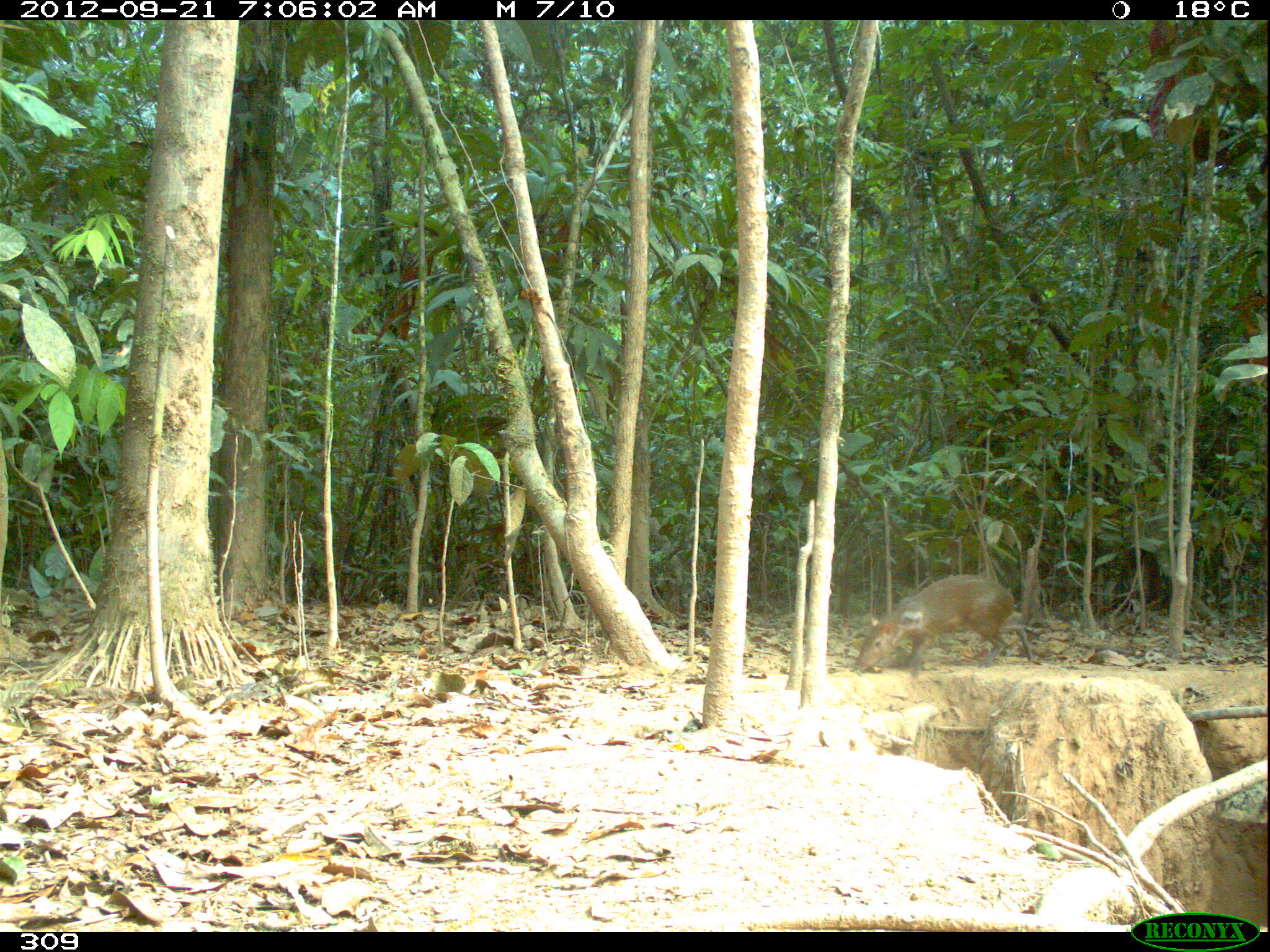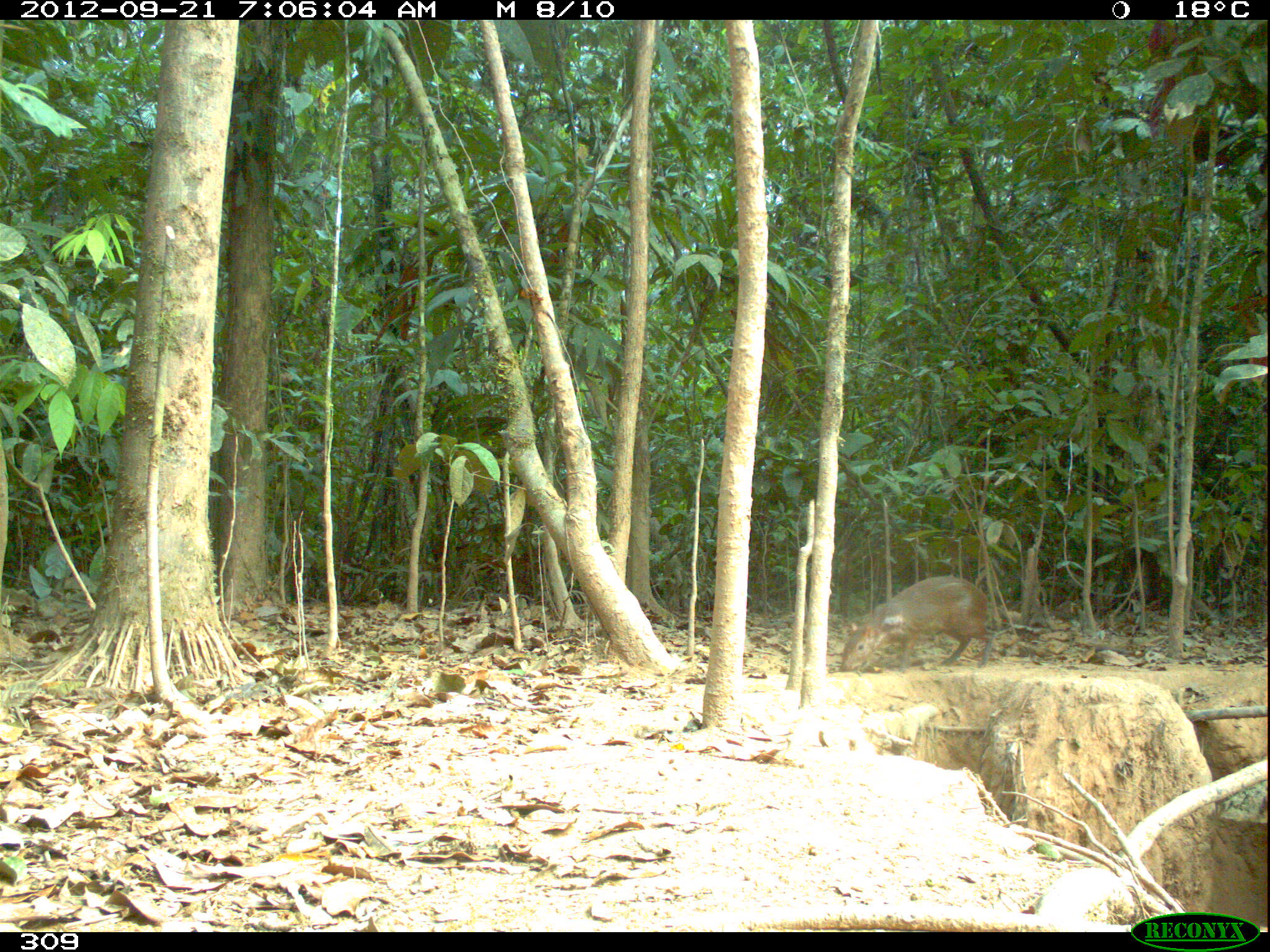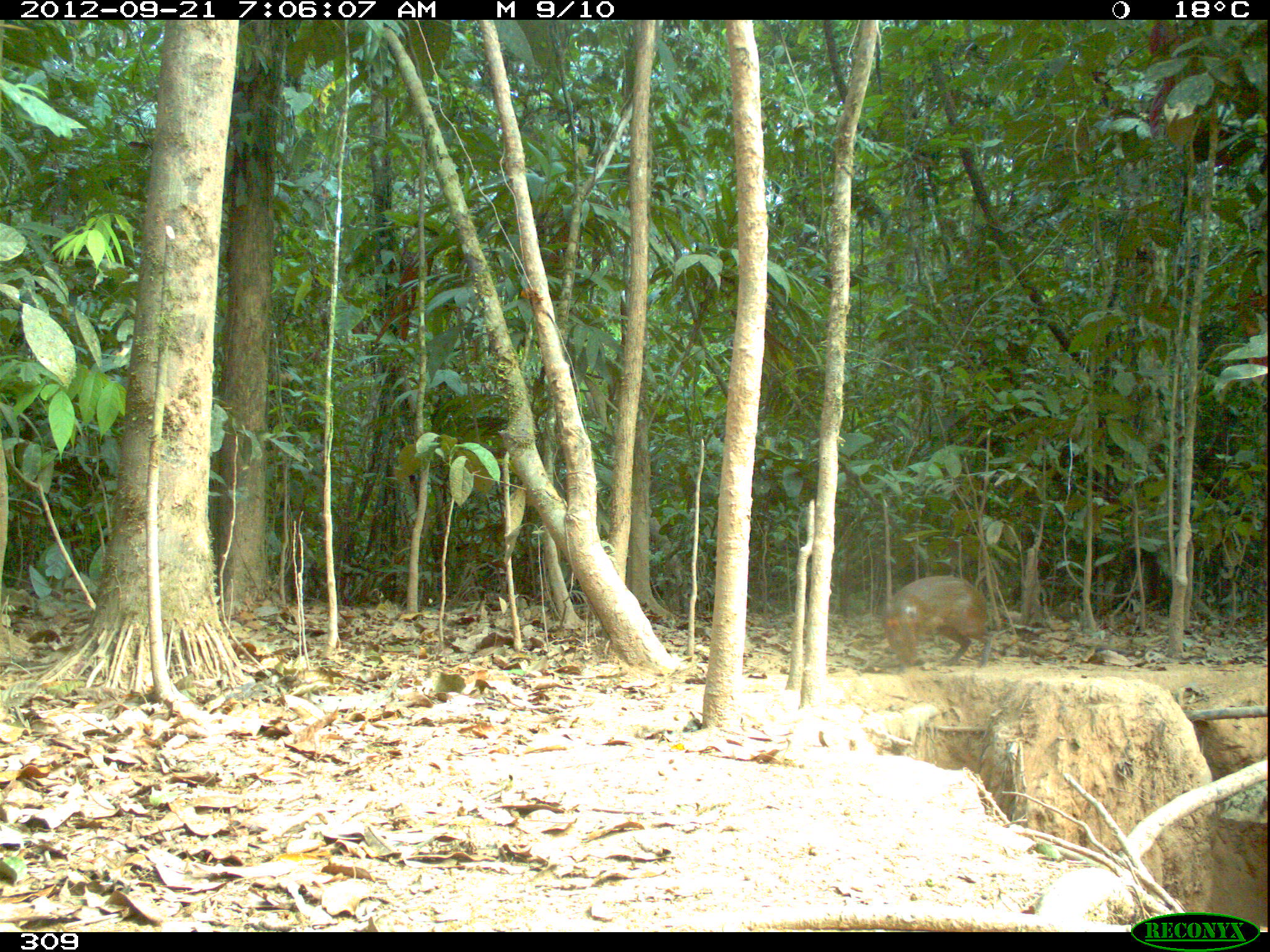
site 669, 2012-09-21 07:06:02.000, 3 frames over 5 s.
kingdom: Animalia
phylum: Chordata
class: Mammalia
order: Rodentia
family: Dasyproctidae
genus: Dasyprocta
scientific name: Dasyprocta punctata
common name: central american agouti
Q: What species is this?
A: Dasyprocta punctata (central american agouti).